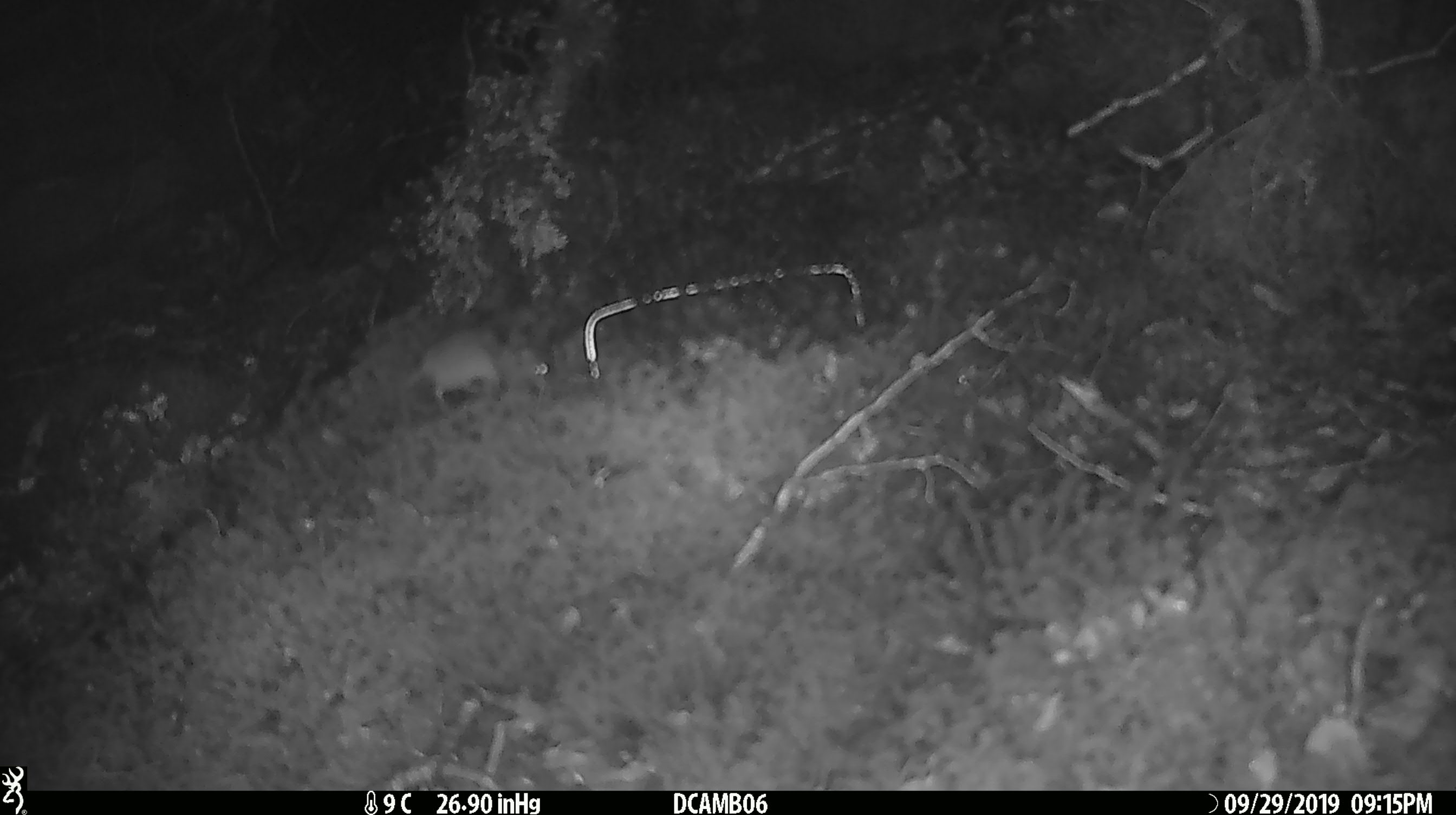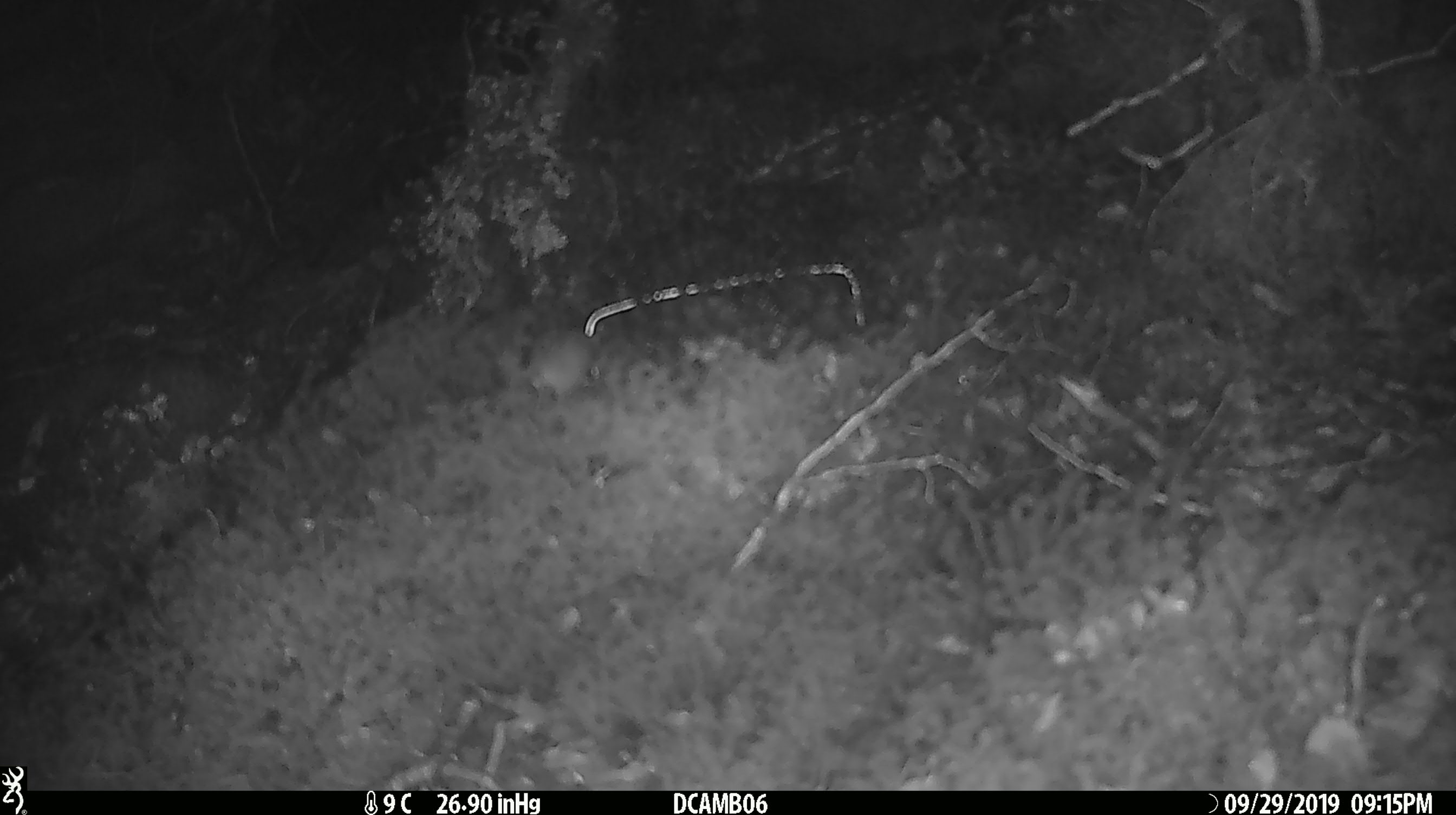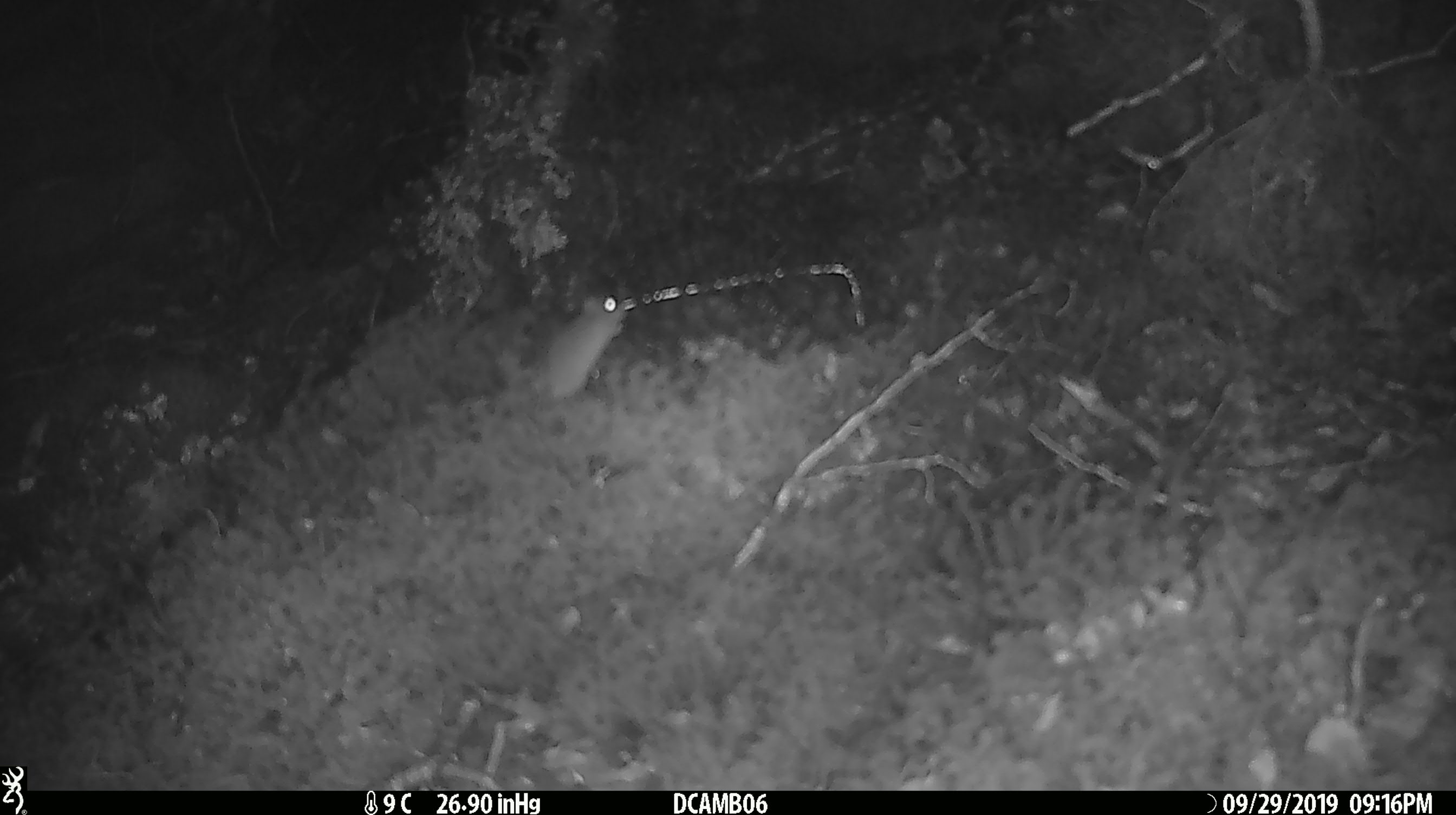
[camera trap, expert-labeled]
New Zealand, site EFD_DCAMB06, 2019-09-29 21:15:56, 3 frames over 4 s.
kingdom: Animalia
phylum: Chordata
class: Mammalia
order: Rodentia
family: Muridae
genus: Mus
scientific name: Mus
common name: mouse